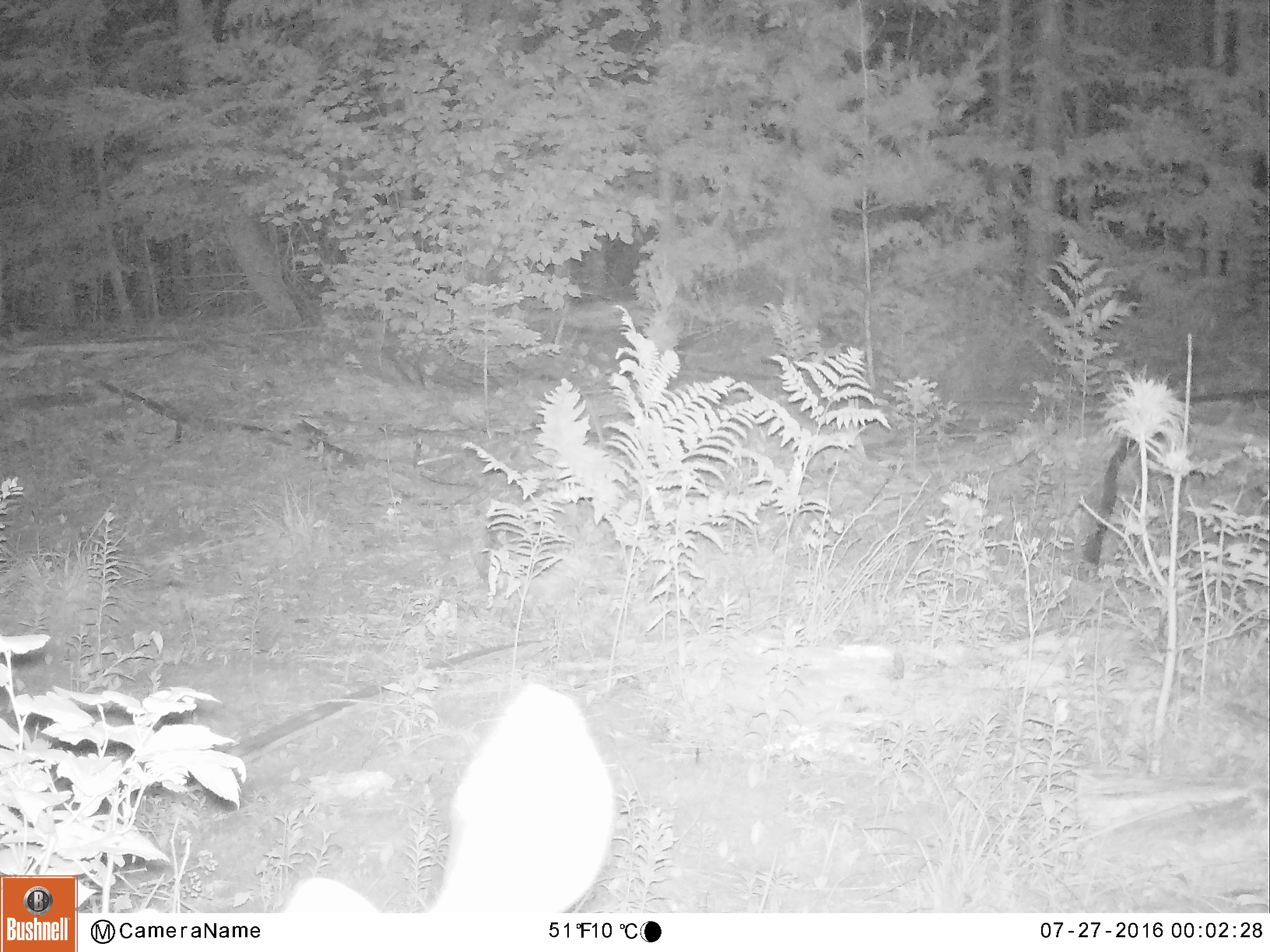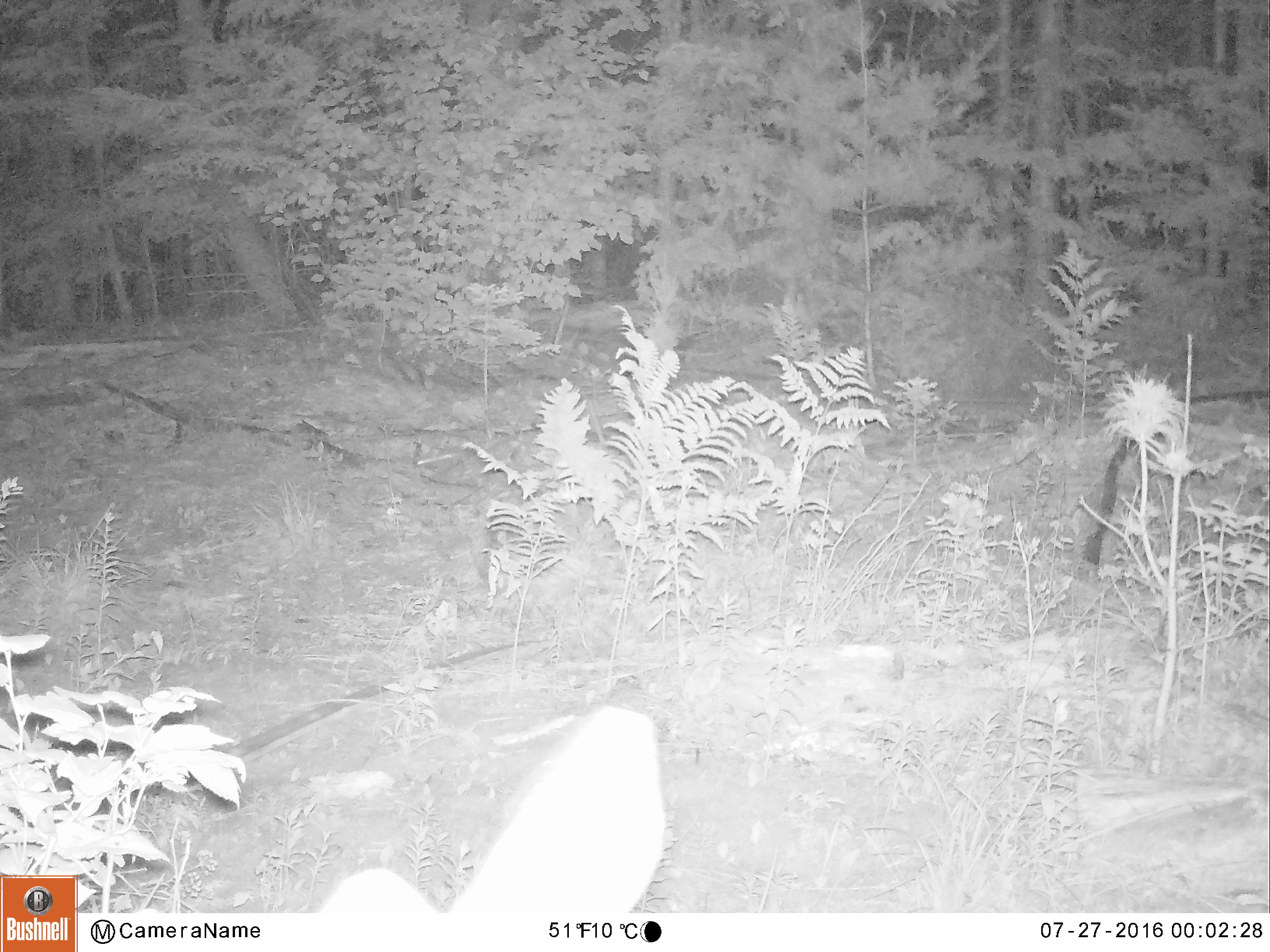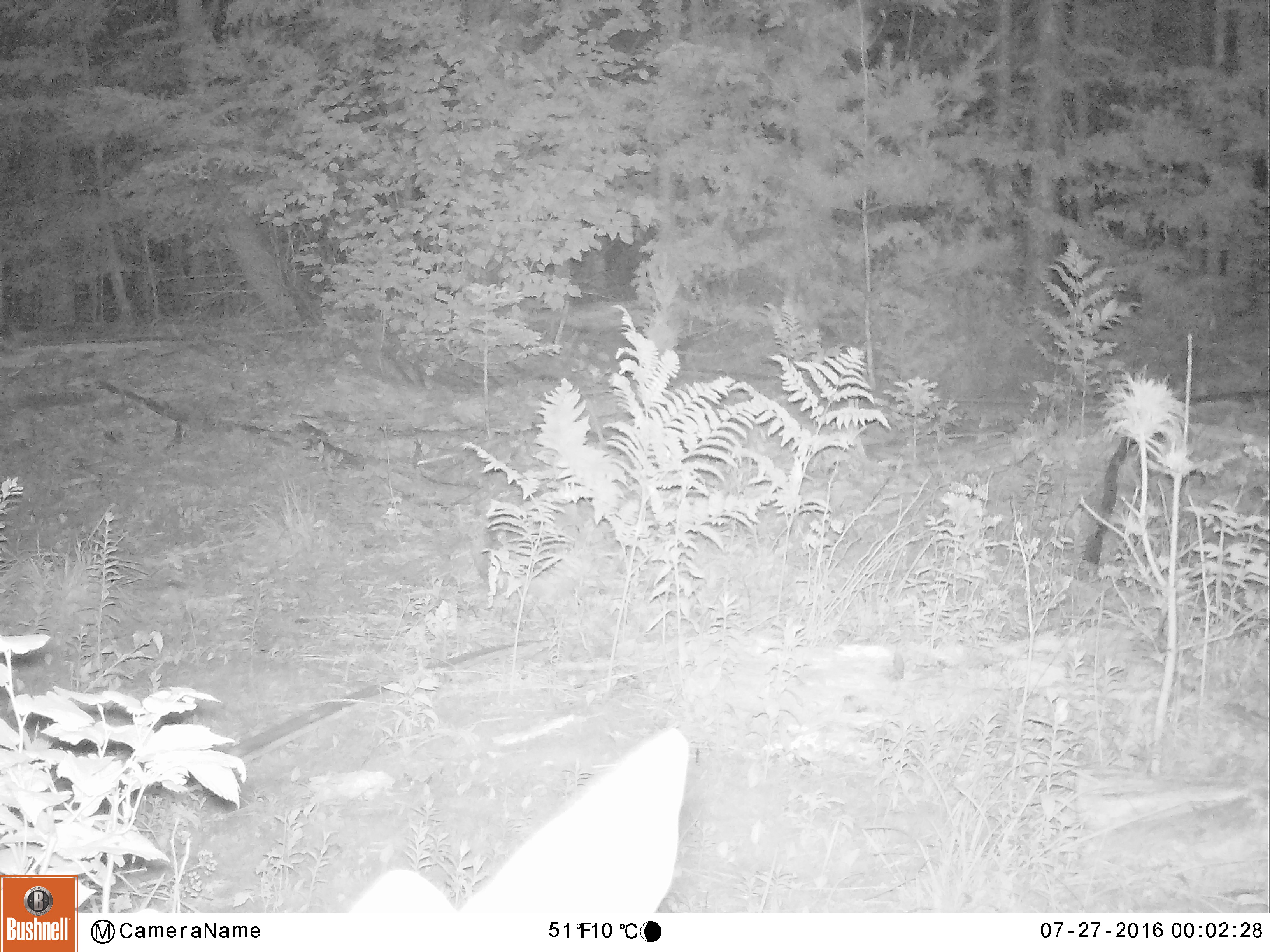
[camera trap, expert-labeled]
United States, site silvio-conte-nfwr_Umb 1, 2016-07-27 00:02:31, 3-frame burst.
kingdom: Animalia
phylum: Chordata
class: Mammalia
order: Artiodactyla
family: Cervidae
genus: Odocoileus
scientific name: Odocoileus virginianus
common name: white-tailed deer